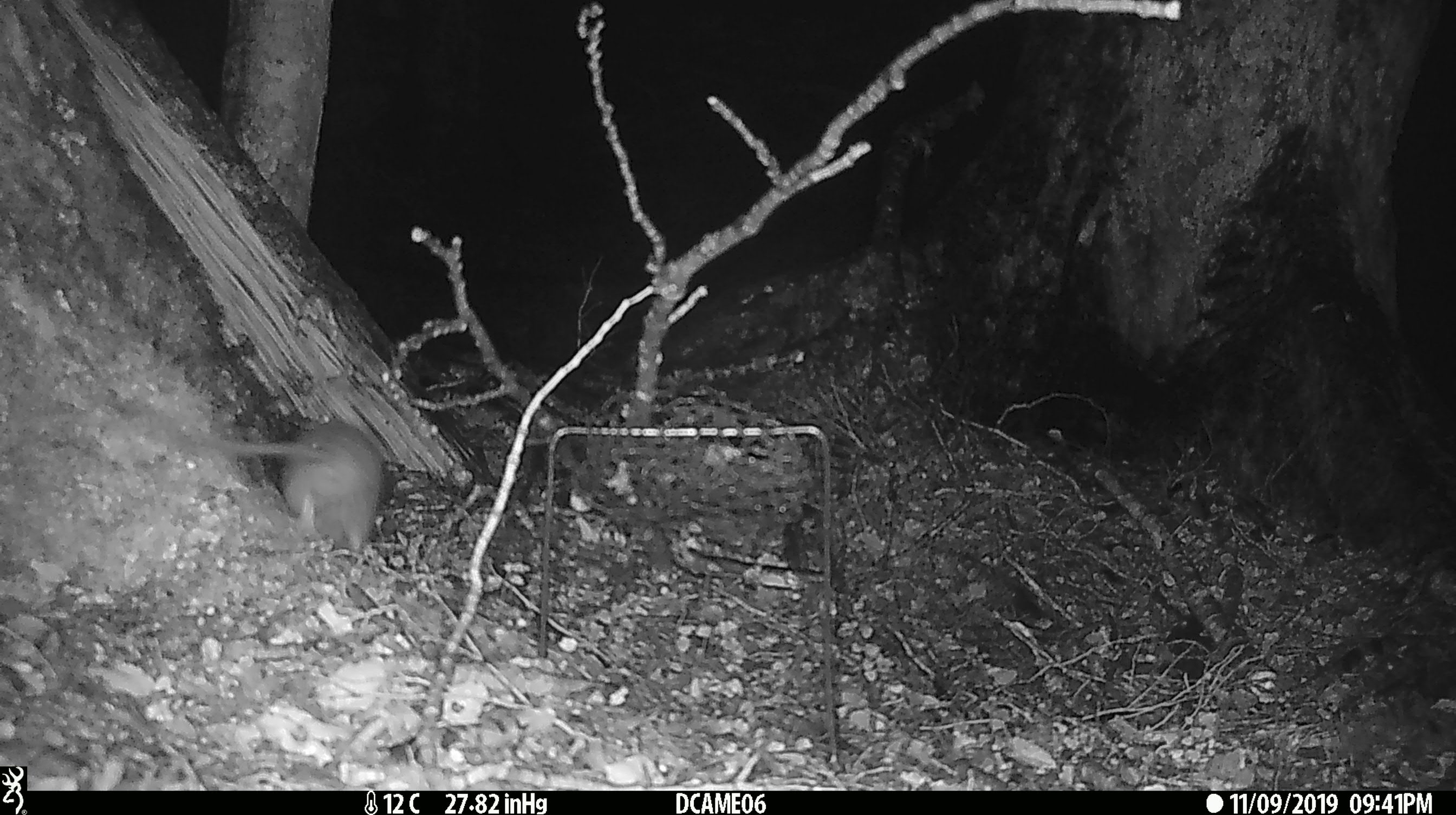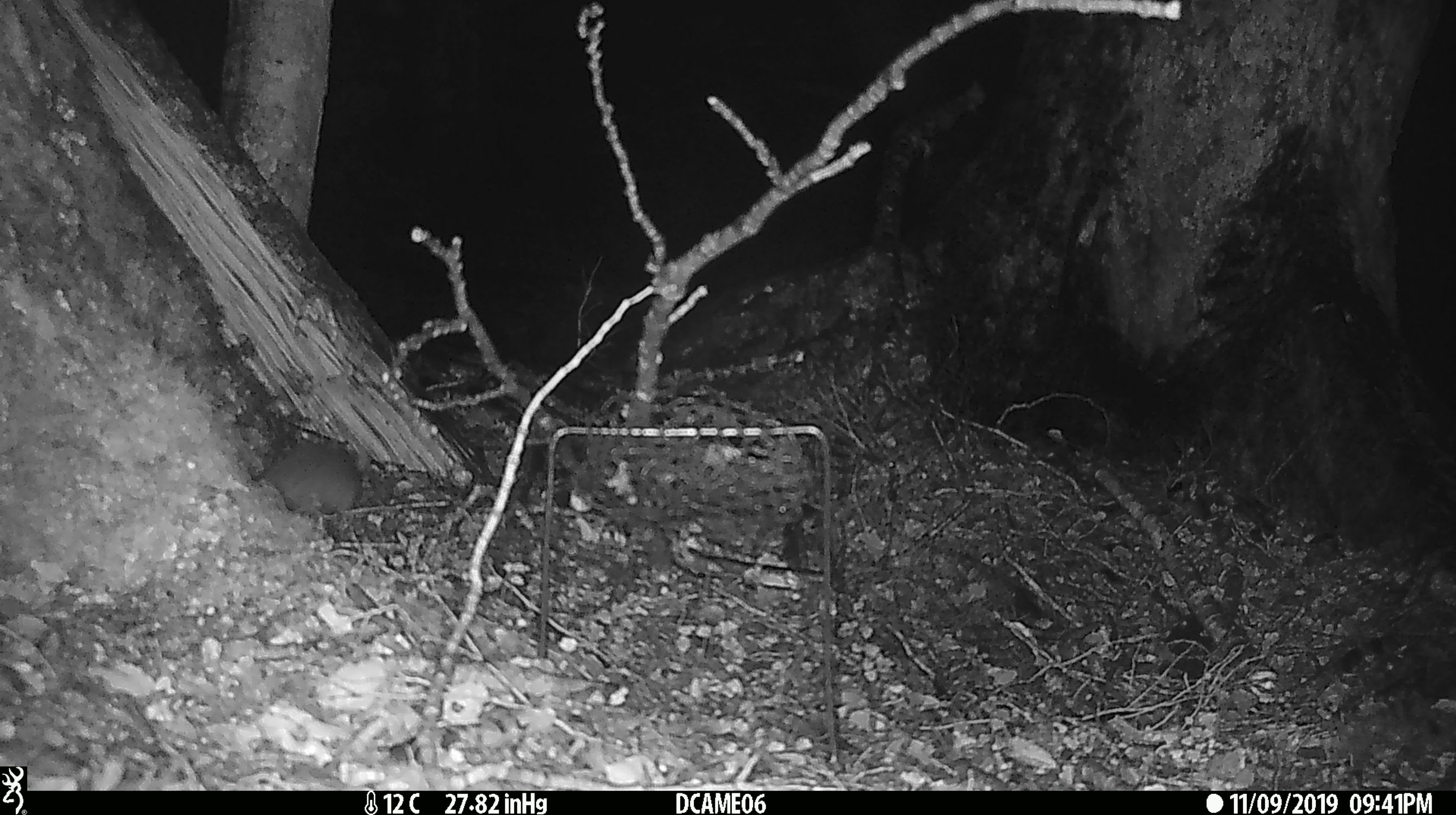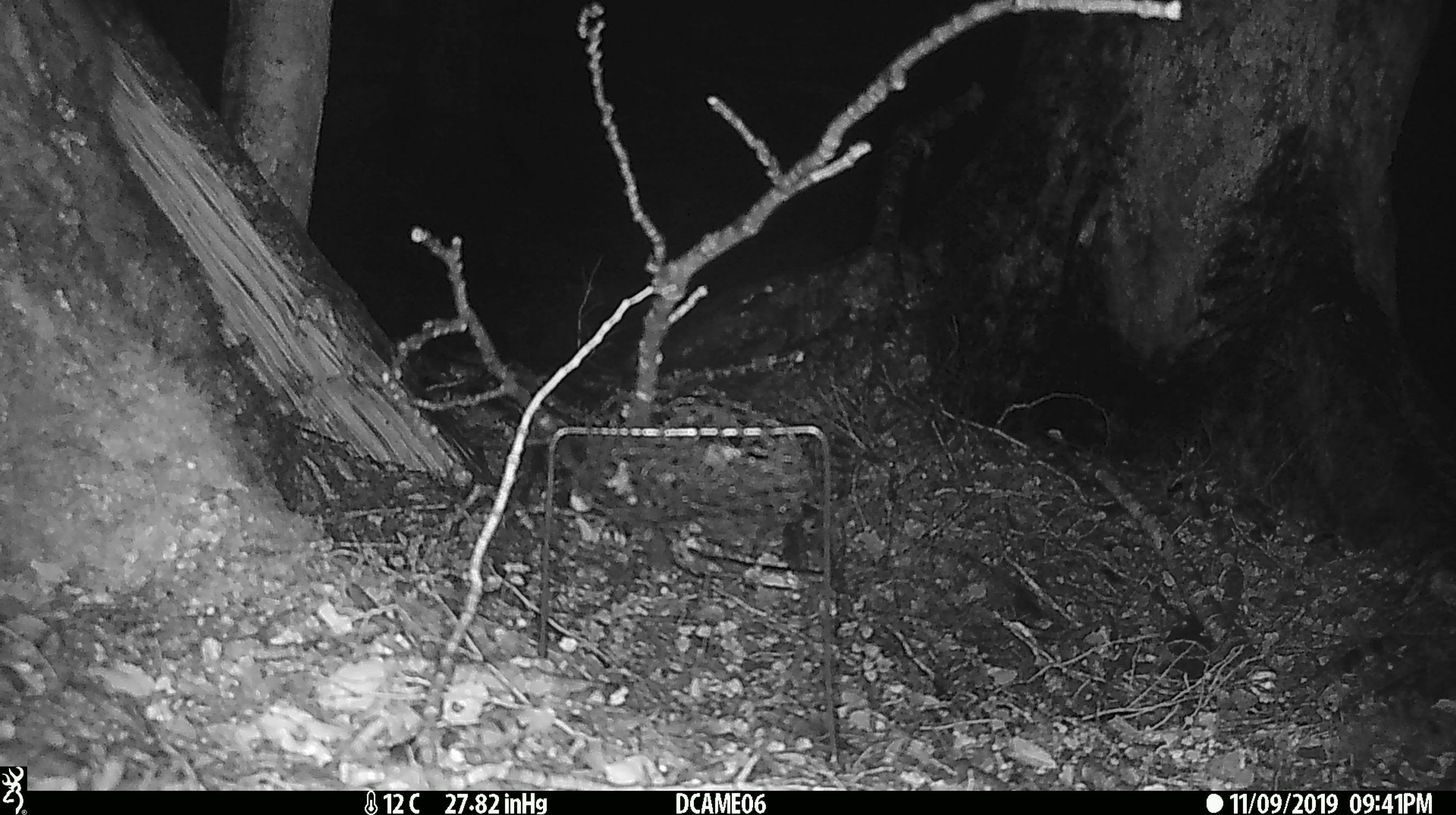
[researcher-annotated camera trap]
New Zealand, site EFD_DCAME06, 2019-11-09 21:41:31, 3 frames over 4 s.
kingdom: Animalia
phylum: Chordata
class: Mammalia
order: Rodentia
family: Muridae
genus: Rattus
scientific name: Rattus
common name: rat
Rat (Rattus).